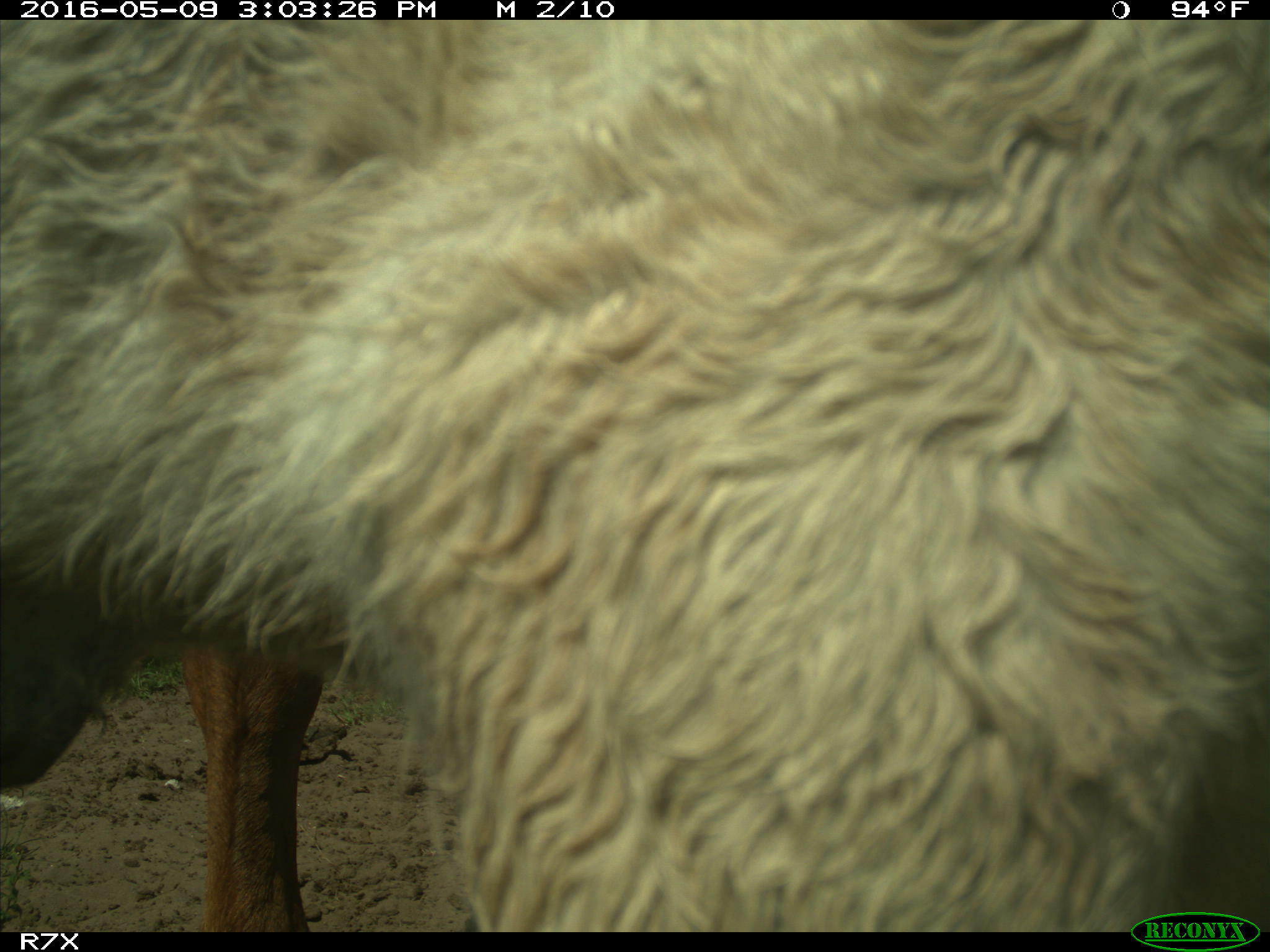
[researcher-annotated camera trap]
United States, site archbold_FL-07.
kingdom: Animalia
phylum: Chordata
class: Mammalia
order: Artiodactyla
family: Bovidae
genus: Bos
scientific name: Bos taurus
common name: domestic cow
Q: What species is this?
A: Bos taurus (domestic cow).